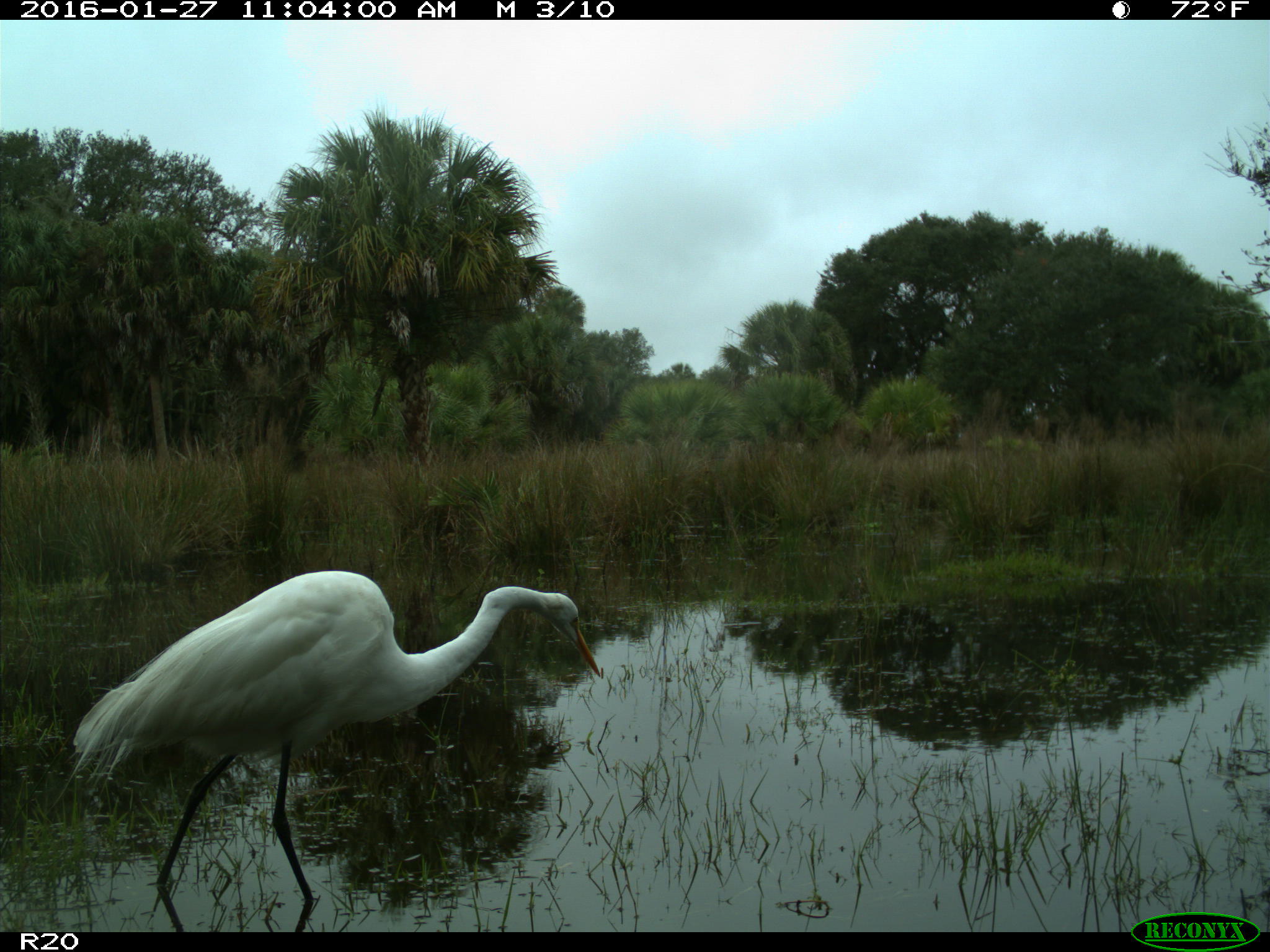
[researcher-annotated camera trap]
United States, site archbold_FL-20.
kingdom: Animalia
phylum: Chordata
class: Aves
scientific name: Aves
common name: birds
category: unidentified bird